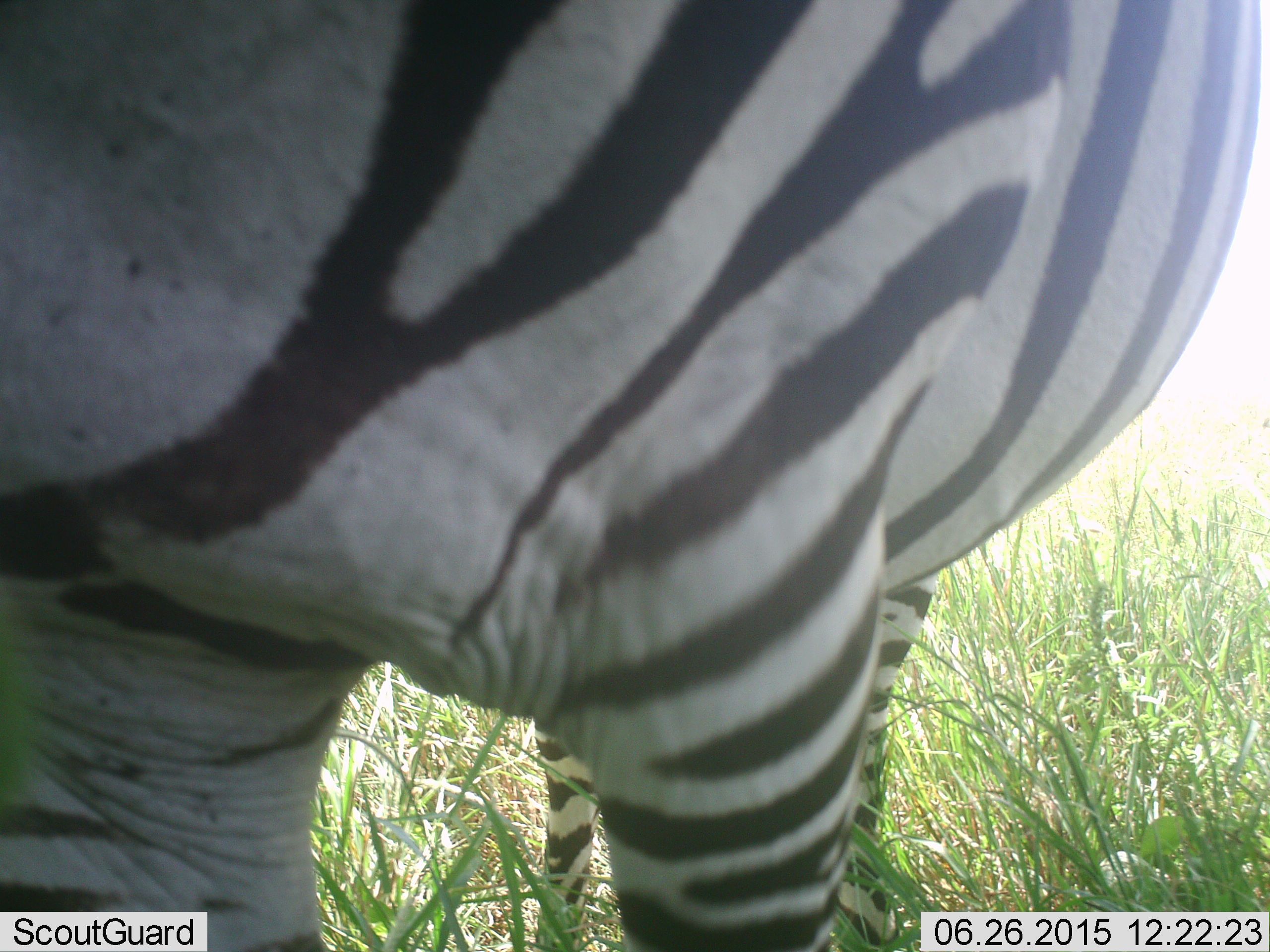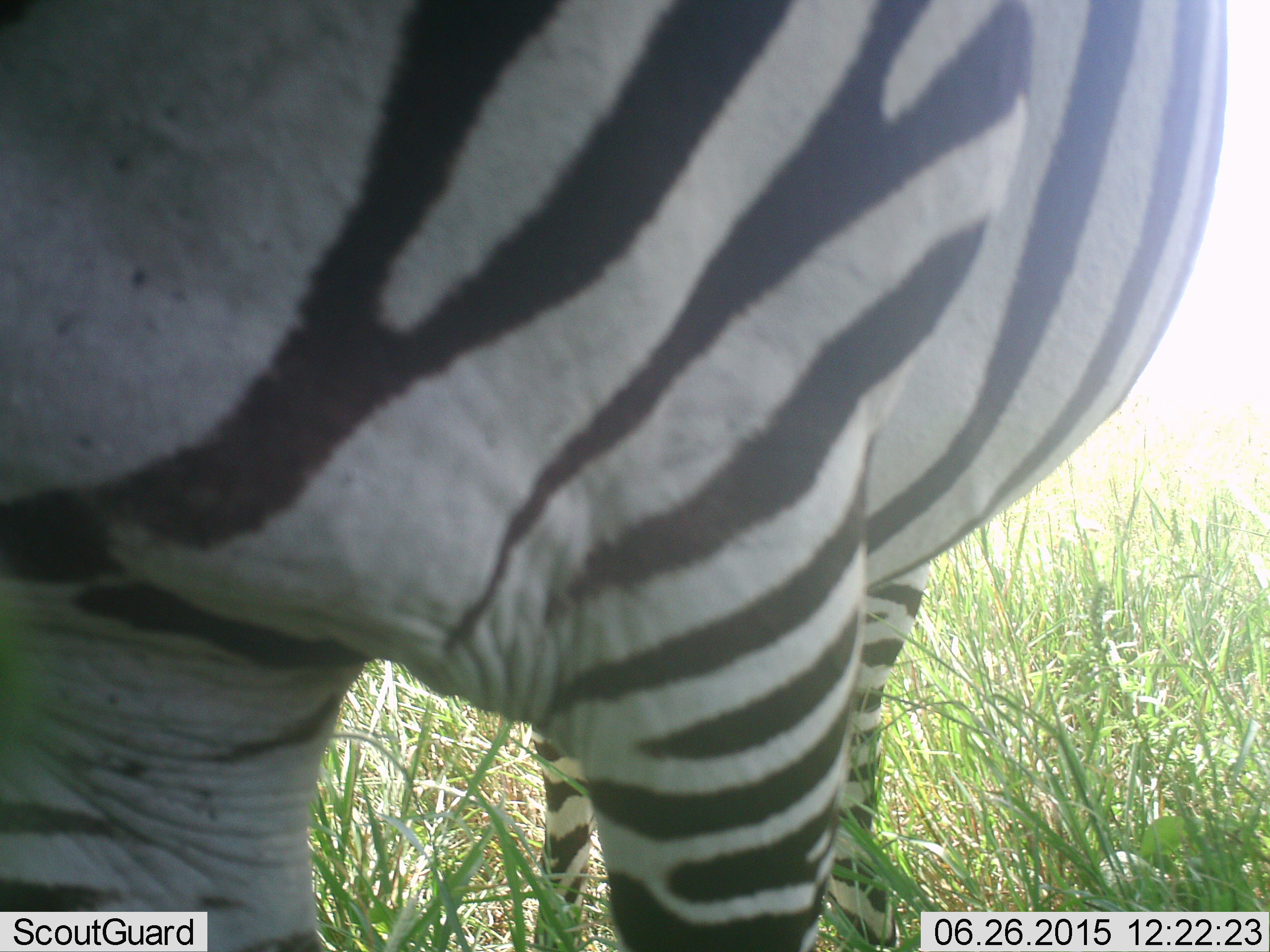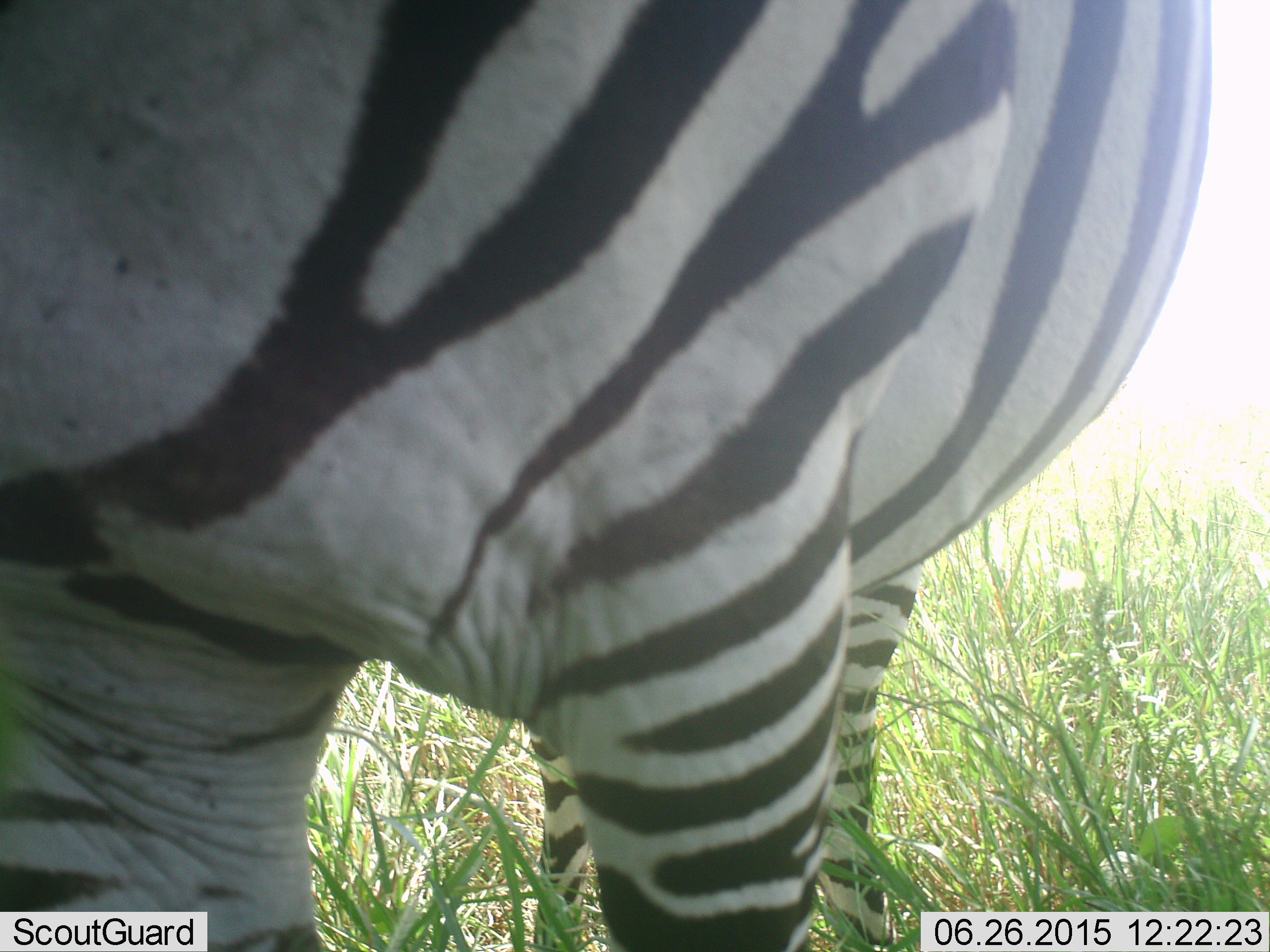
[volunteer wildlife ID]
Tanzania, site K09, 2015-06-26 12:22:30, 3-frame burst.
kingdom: Animalia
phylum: Chordata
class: Mammalia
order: Perissodactyla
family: Equidae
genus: Equus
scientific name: Equus quagga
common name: plains zebra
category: zebra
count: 1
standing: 70%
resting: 0%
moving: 20%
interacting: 10%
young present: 0%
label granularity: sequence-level